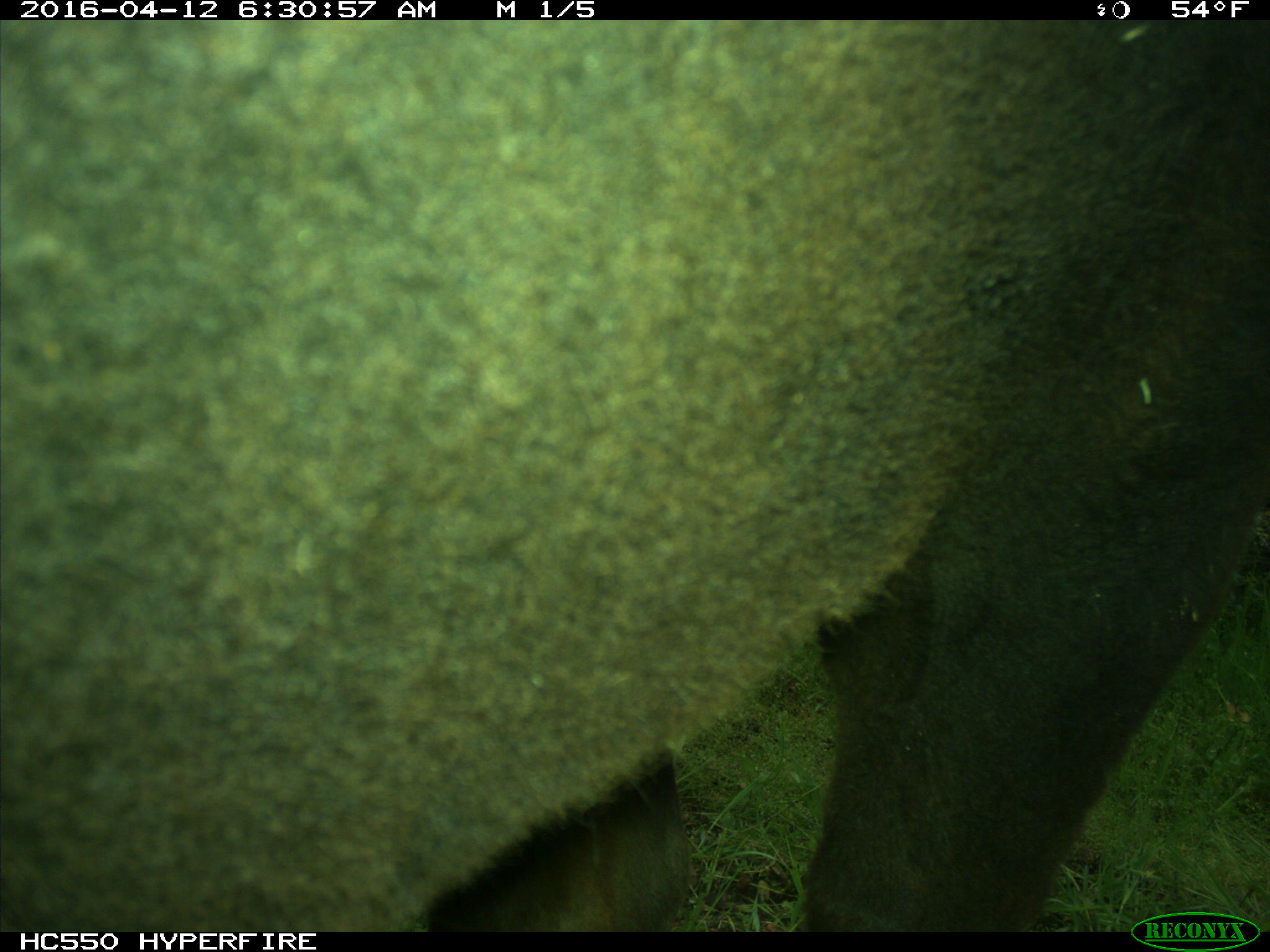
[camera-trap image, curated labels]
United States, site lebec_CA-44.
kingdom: Animalia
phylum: Chordata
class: Mammalia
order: Artiodactyla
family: Bovidae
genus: Bos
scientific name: Bos taurus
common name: domestic cow